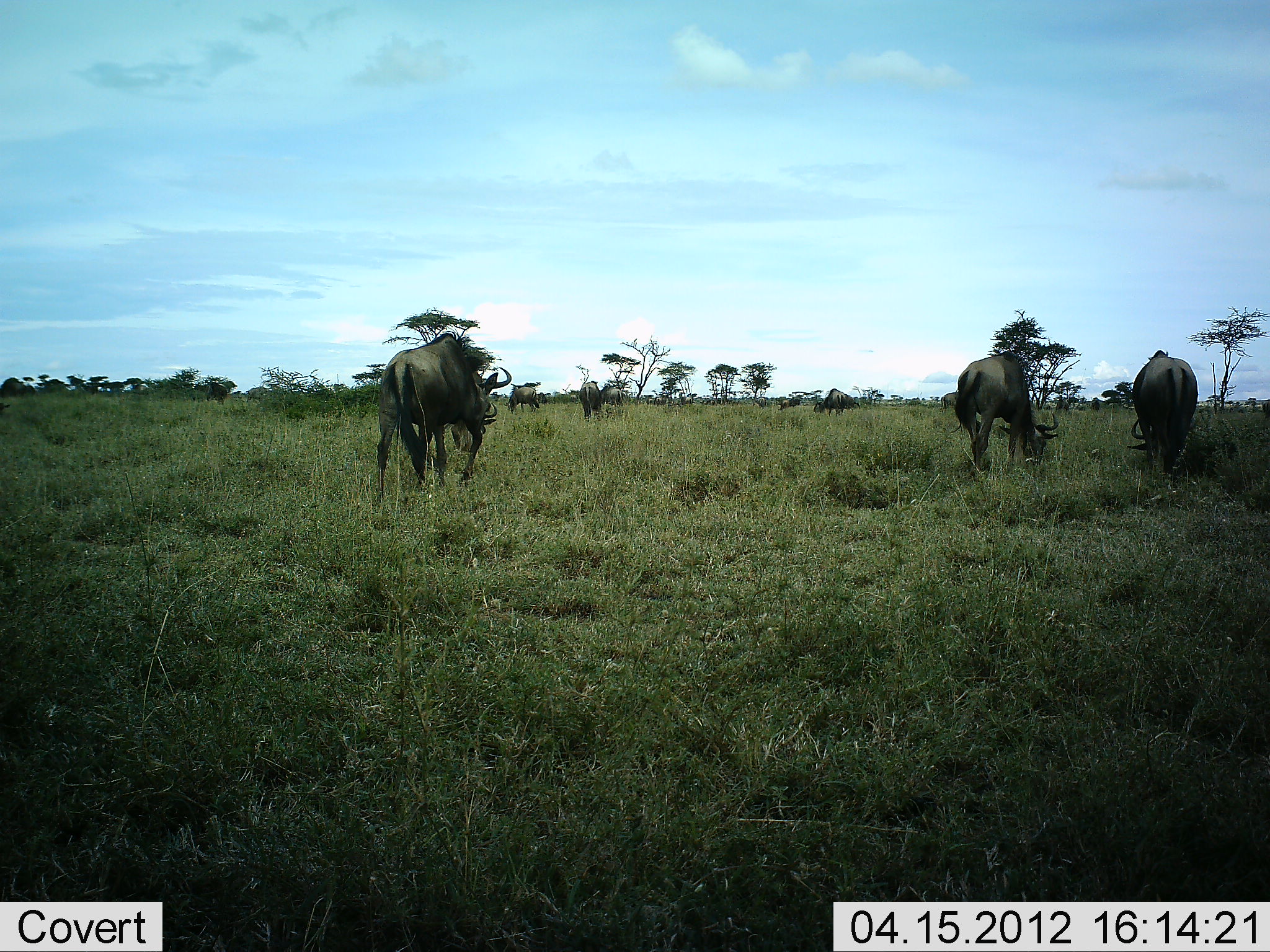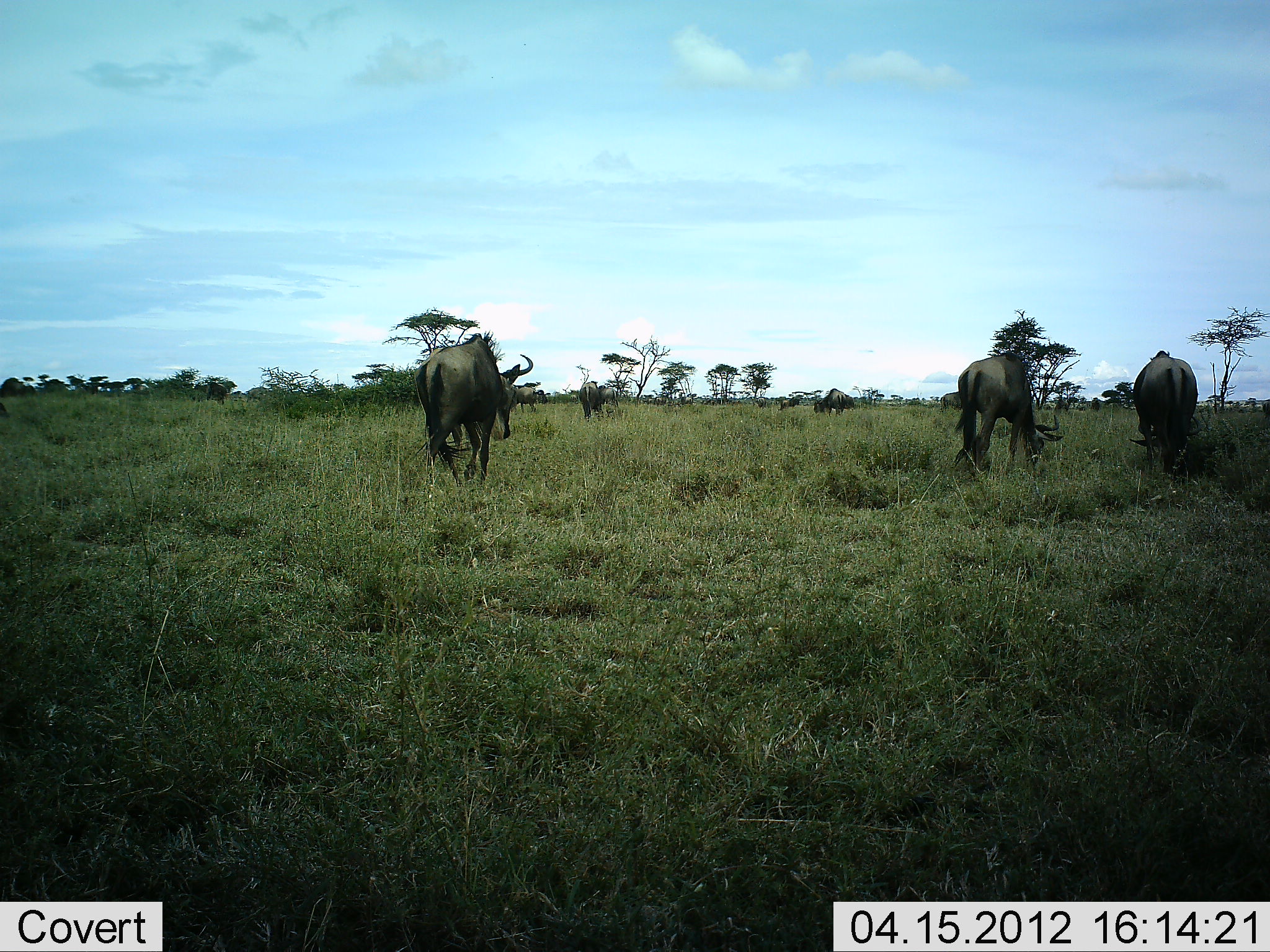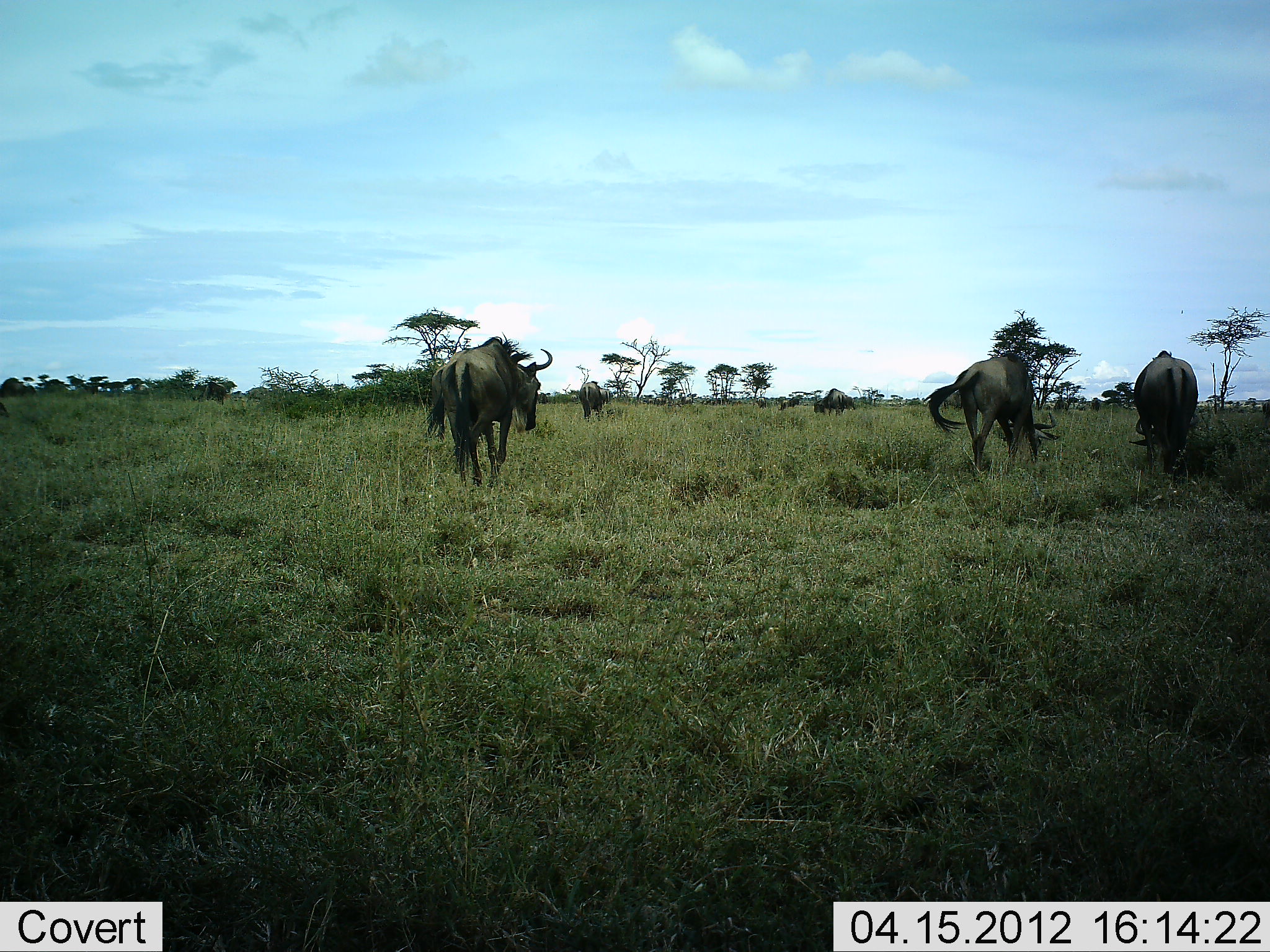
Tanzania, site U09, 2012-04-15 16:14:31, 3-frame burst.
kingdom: Animalia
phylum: Chordata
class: Mammalia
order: Artiodactyla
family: Bovidae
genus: Connochaetes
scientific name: Connochaetes taurinus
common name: blue wildebeest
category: wildebeest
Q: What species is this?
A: Wildebeest (blue wildebeest) (Connochaetes taurinus).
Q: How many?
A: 6.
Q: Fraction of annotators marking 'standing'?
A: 36%.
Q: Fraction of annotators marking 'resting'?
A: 0%.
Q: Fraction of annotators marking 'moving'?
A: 64%.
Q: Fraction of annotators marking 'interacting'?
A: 0%.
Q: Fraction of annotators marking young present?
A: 4%.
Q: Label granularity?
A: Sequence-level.